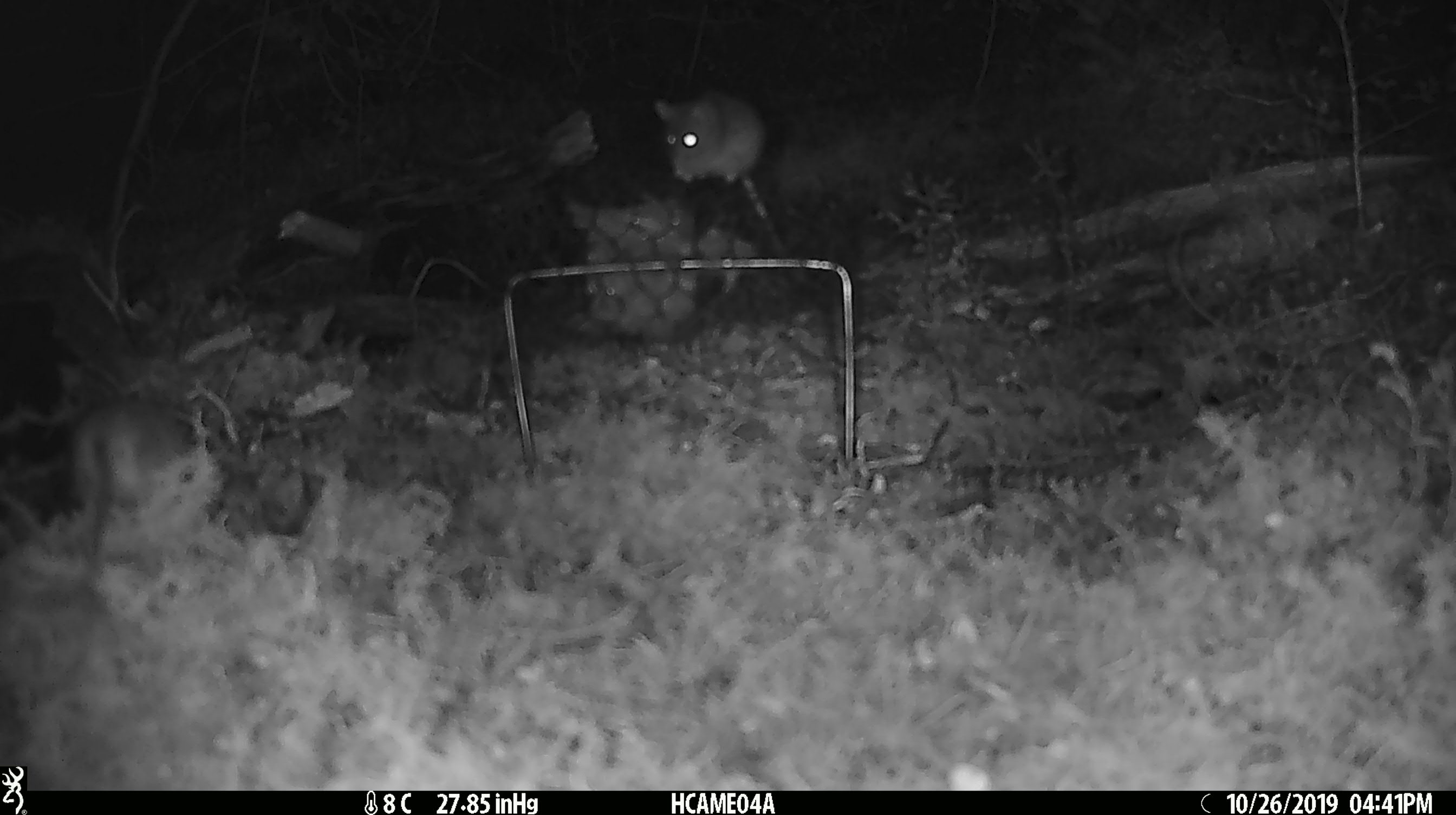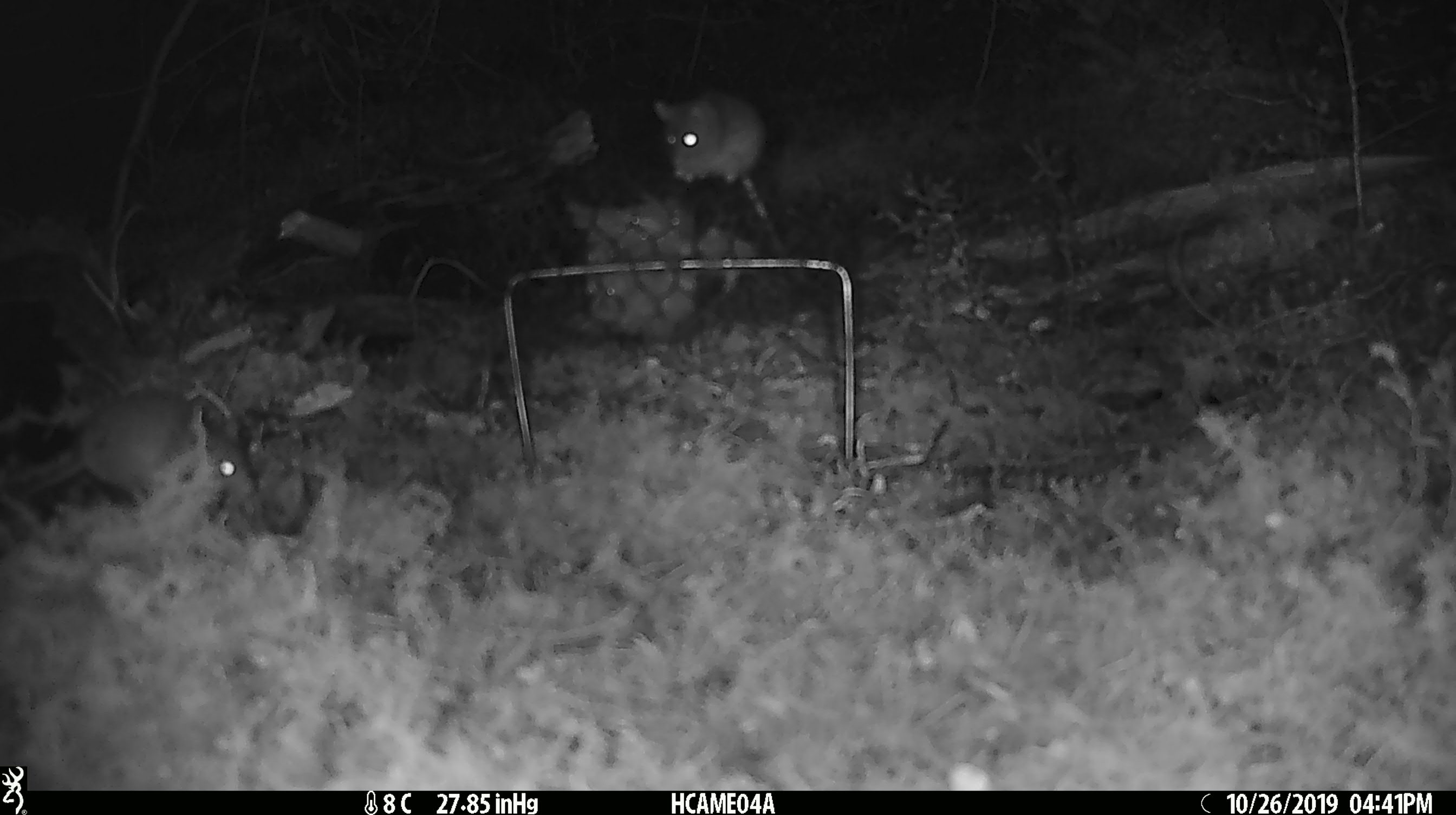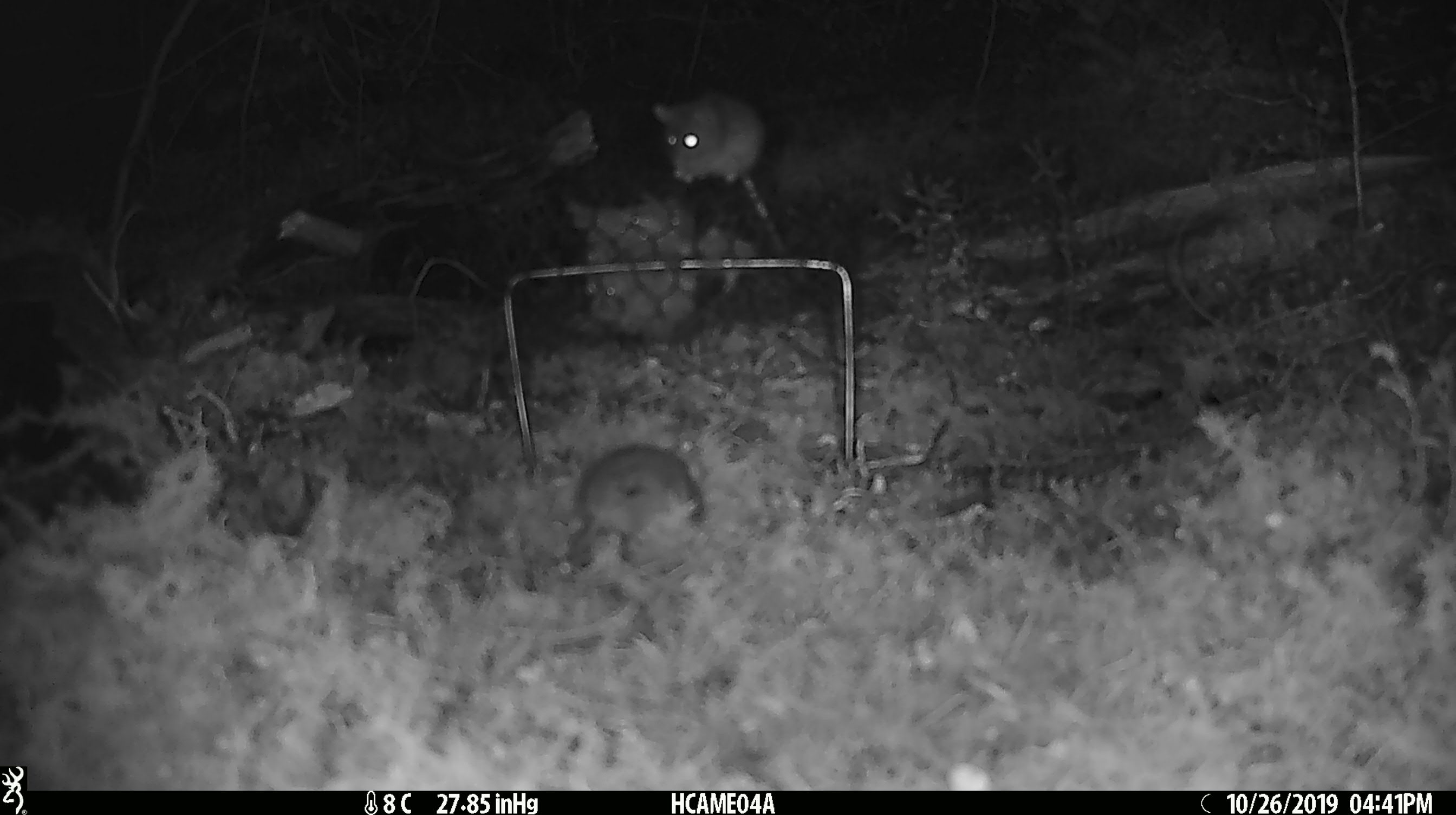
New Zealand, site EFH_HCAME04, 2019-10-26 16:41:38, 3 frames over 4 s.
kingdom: Animalia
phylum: Chordata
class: Mammalia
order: Rodentia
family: Muridae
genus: Mus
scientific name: Mus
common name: mouse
Mouse (Mus).